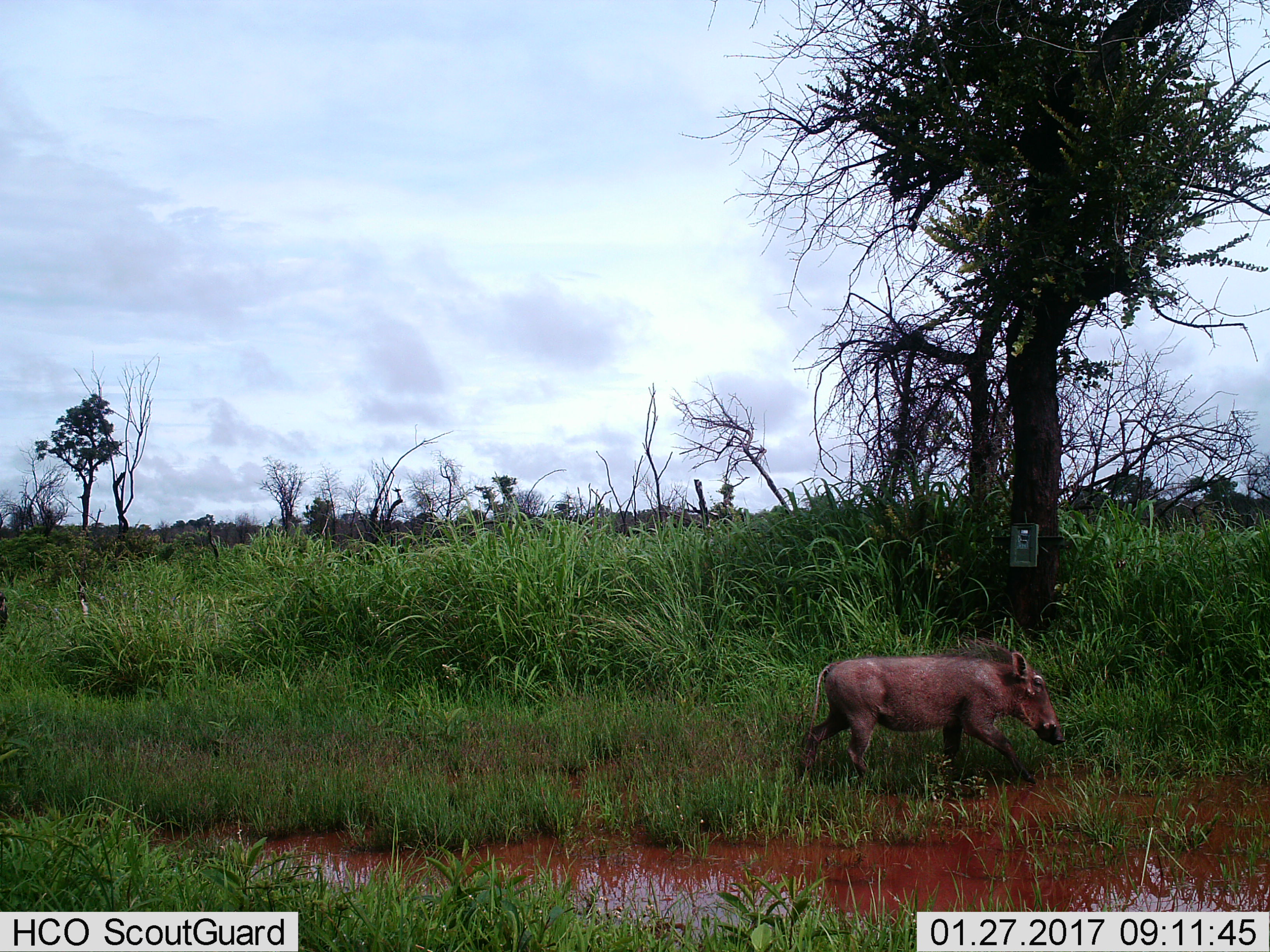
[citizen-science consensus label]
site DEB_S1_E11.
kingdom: Animalia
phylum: Chordata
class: Mammalia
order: Artiodactyla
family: Suidae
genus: Phacochoerus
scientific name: Phacochoerus africanus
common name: warthog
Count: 1.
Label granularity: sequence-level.